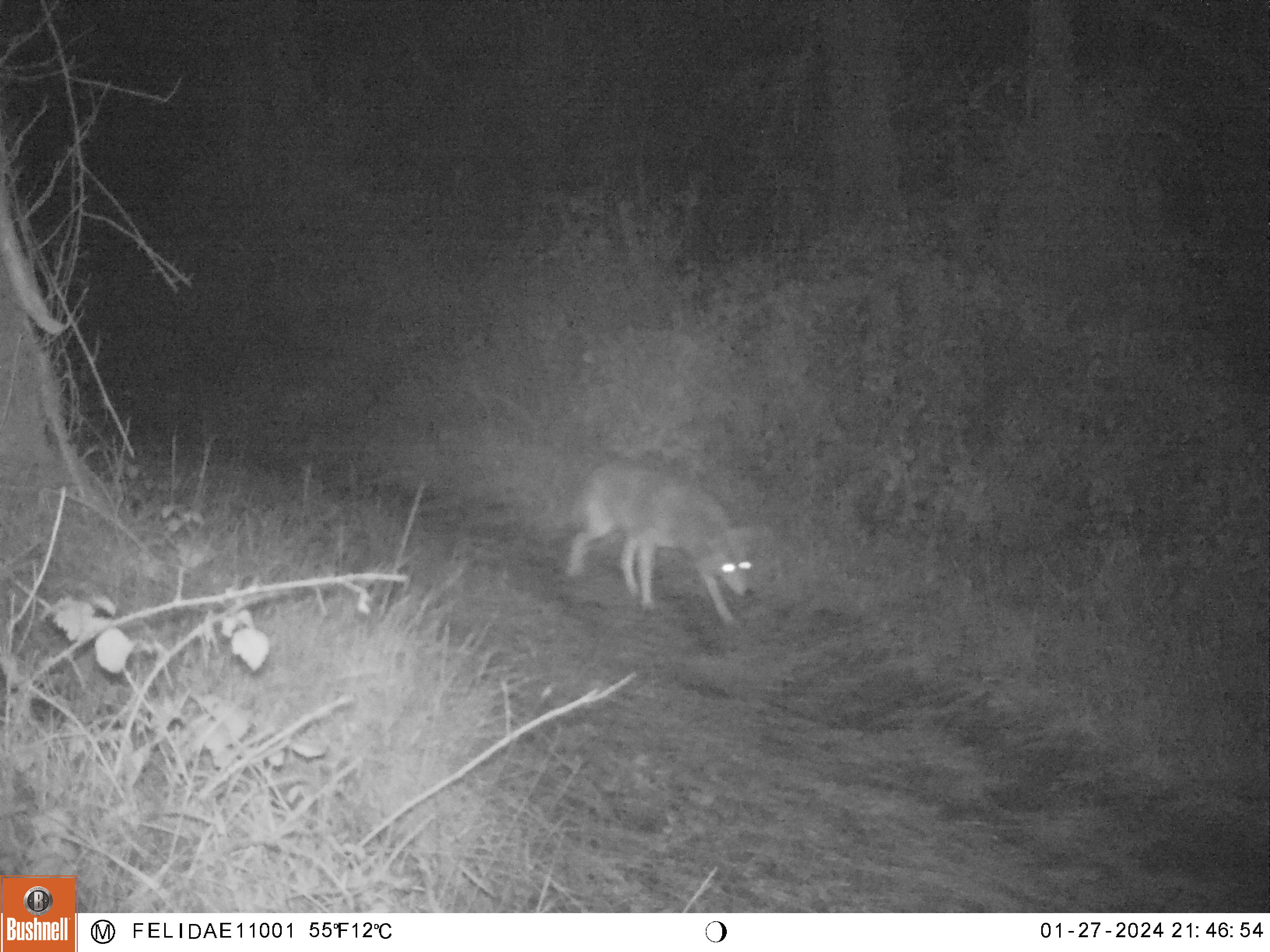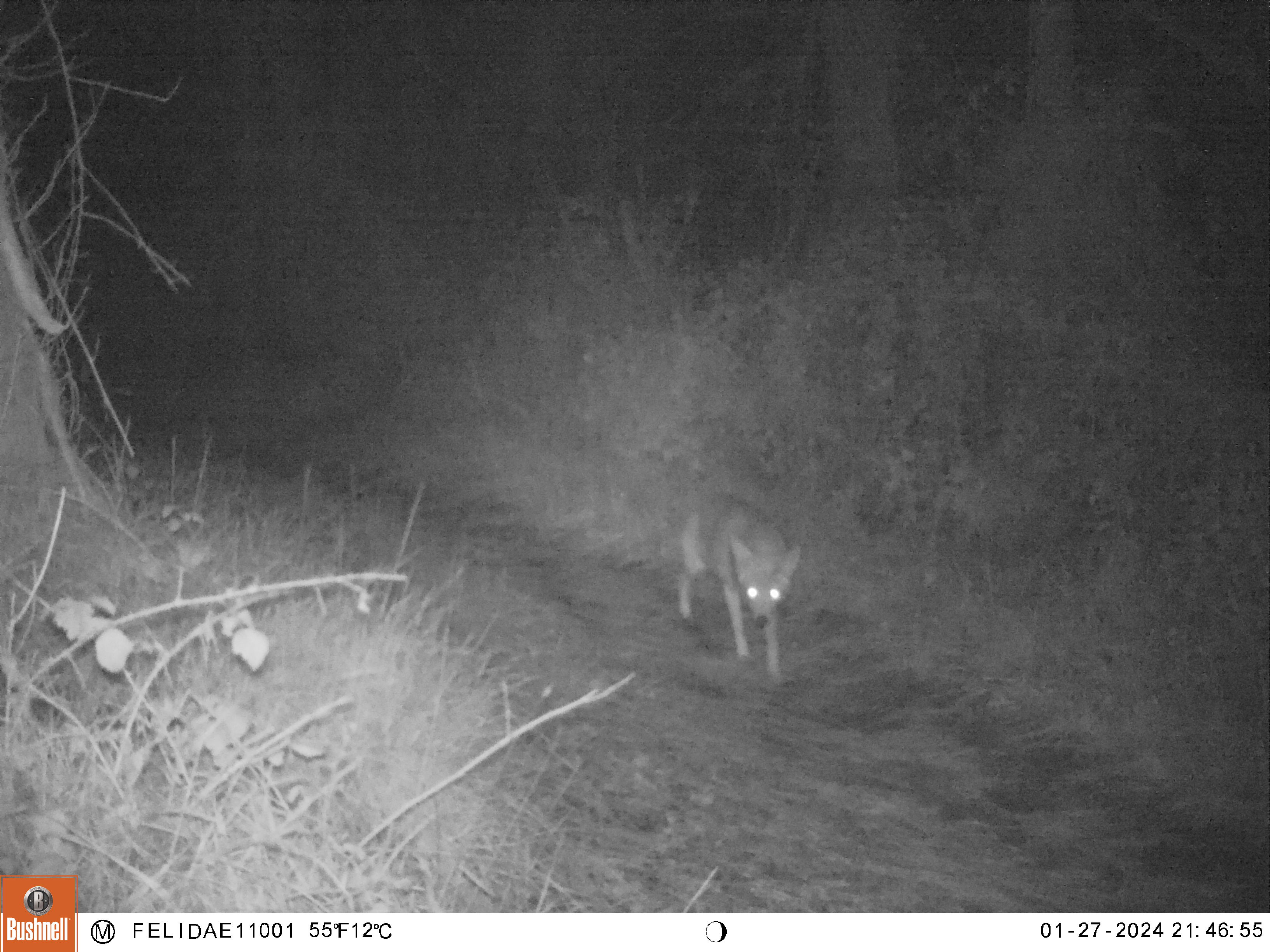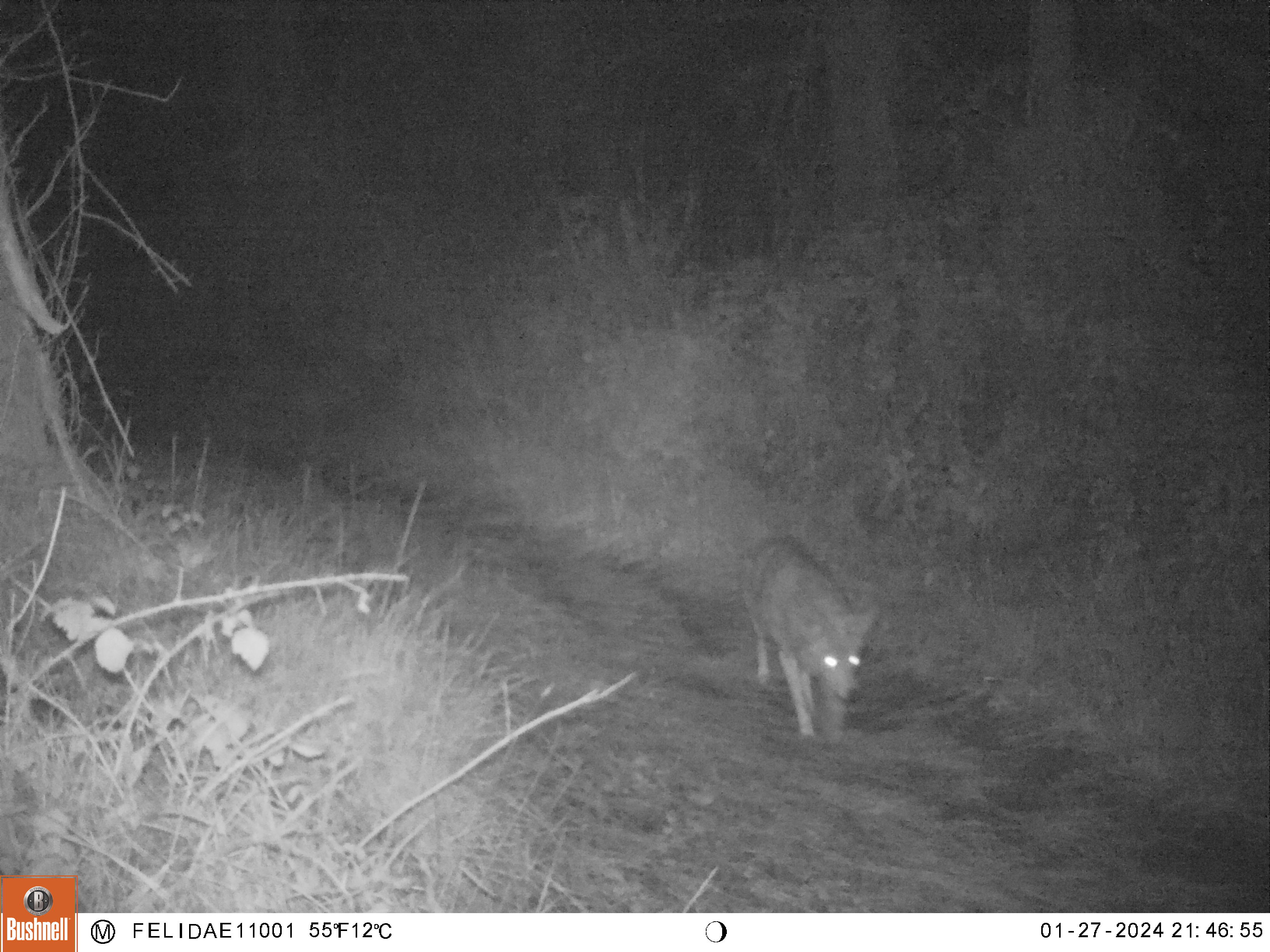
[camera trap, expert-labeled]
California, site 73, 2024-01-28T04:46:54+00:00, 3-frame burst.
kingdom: Animalia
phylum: Chordata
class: Mammalia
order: Carnivora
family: Canidae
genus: Canis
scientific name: Canis latrans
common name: coyote